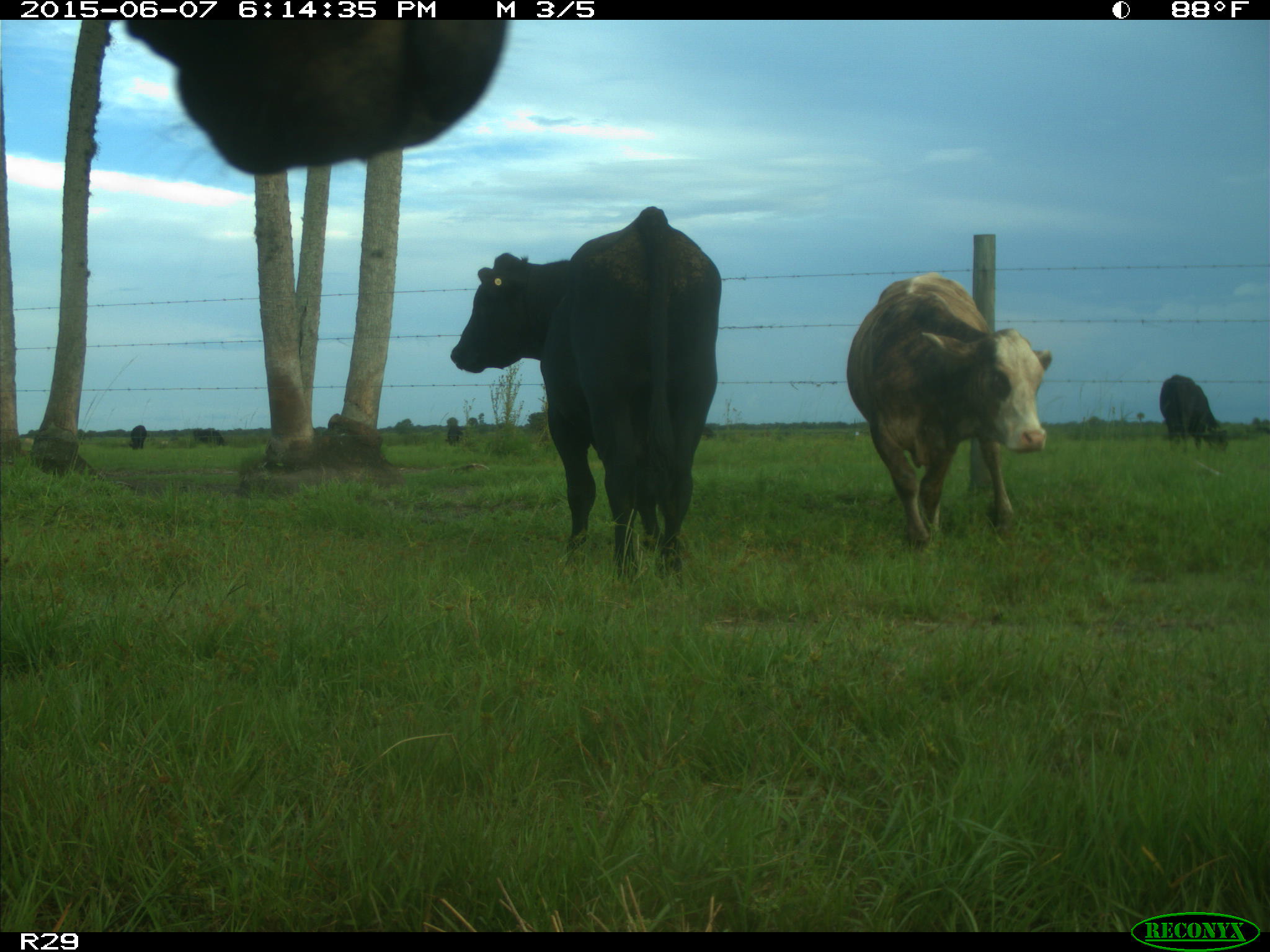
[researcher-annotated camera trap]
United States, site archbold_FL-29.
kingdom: Animalia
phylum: Chordata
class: Mammalia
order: Artiodactyla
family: Bovidae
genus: Bos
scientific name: Bos taurus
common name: domestic cow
Bos taurus (domestic cow).